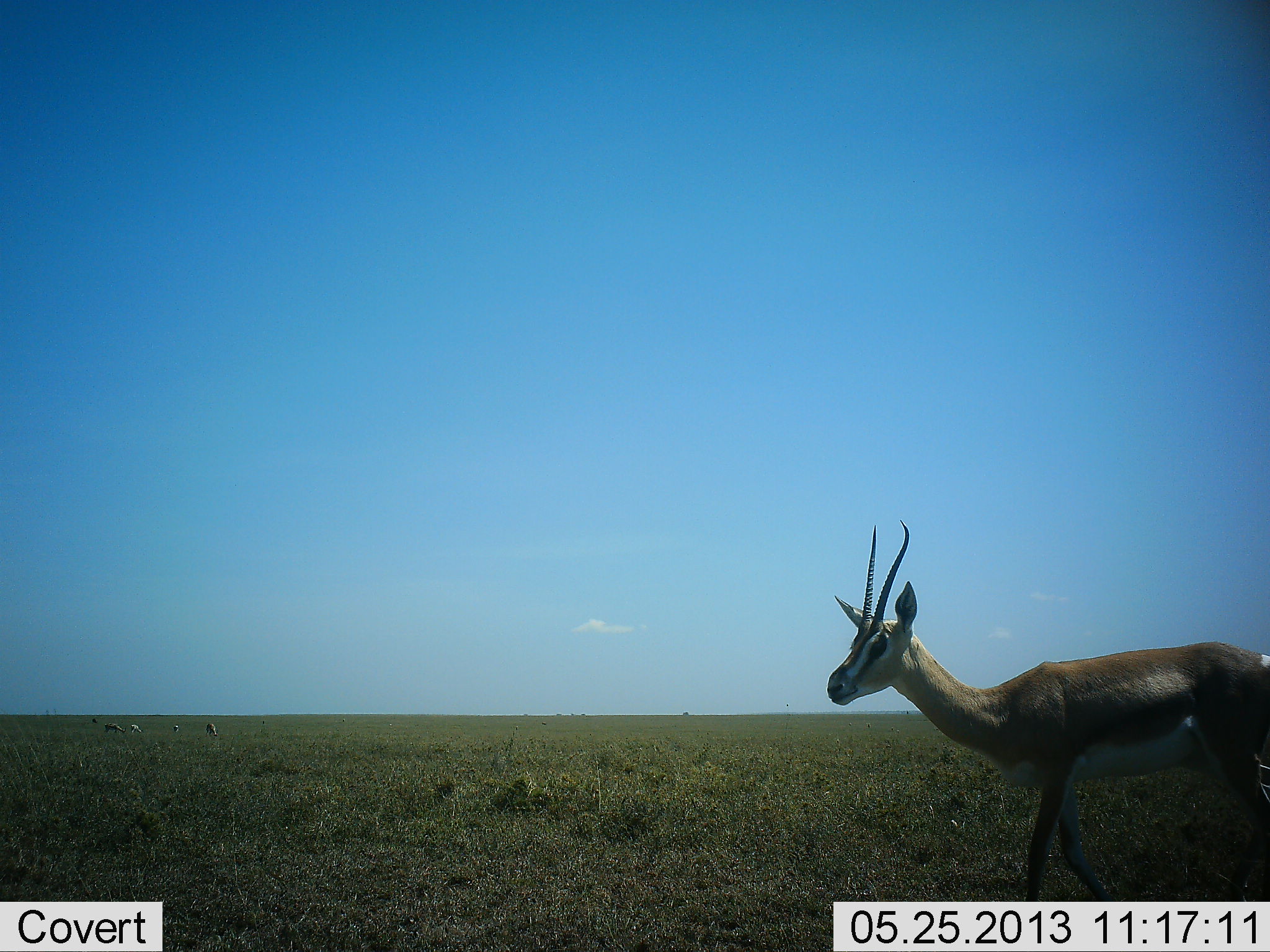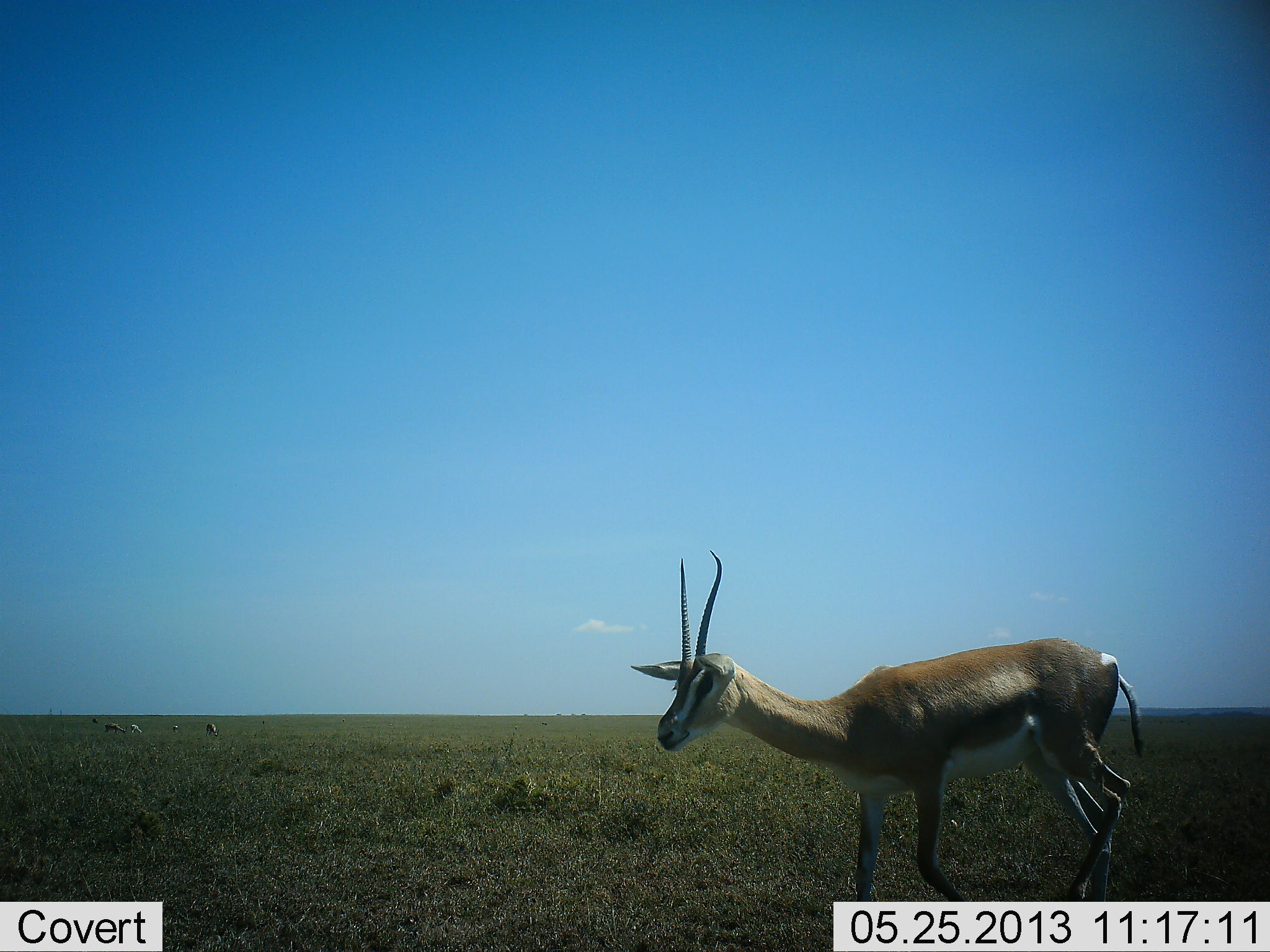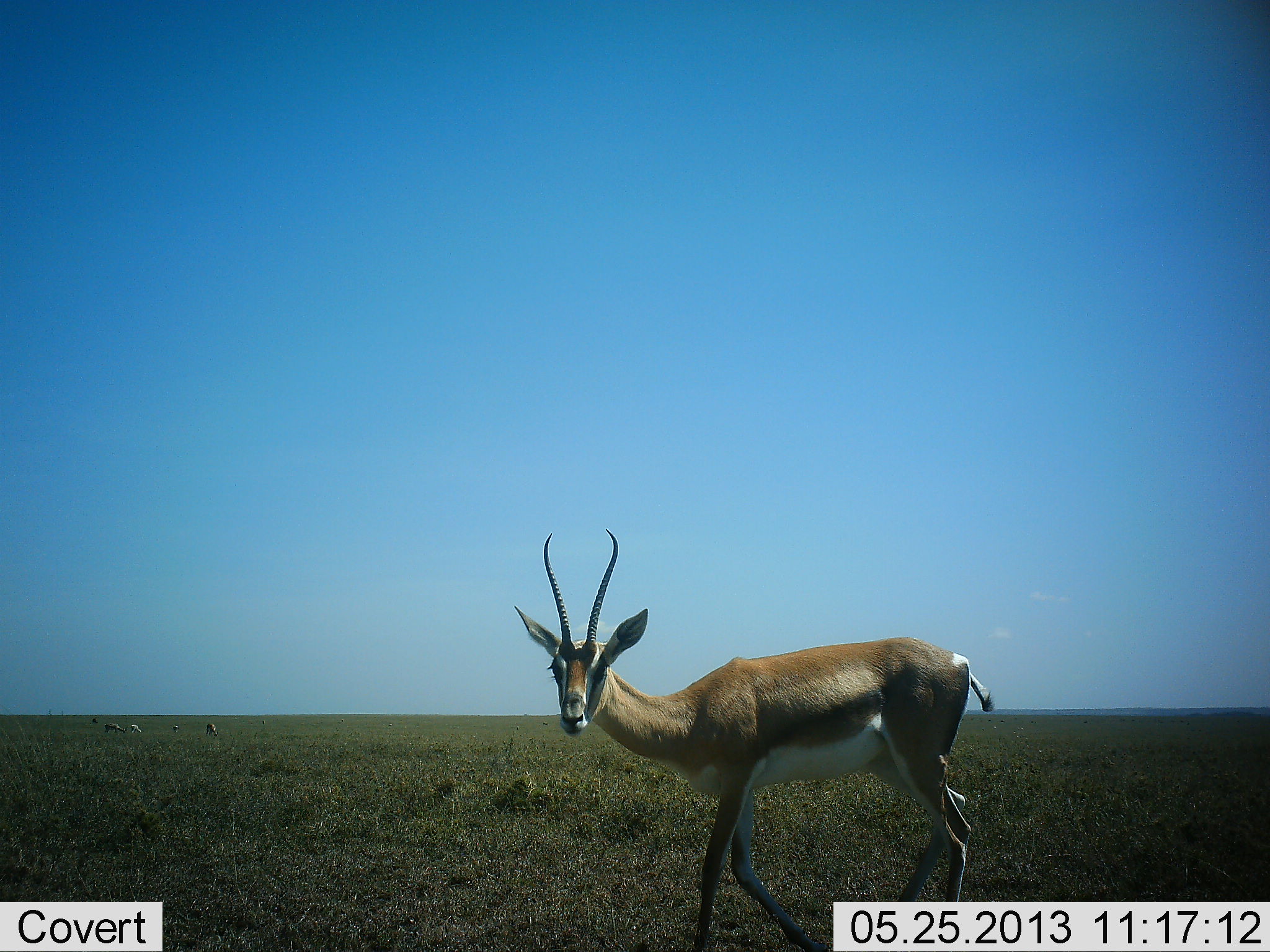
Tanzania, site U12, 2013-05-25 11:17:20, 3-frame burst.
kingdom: Animalia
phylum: Chordata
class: Mammalia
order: Artiodactyla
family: Bovidae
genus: Nanger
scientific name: Nanger granti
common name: grant's gazelle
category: gazellegrants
Gazellegrants (grant's gazelle) (Nanger granti), count 1. Behavior (volunteer vote fractions): standing 14%, resting 0%, moving 93%, interacting 0%. Young present (vote fraction): 0%. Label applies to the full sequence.